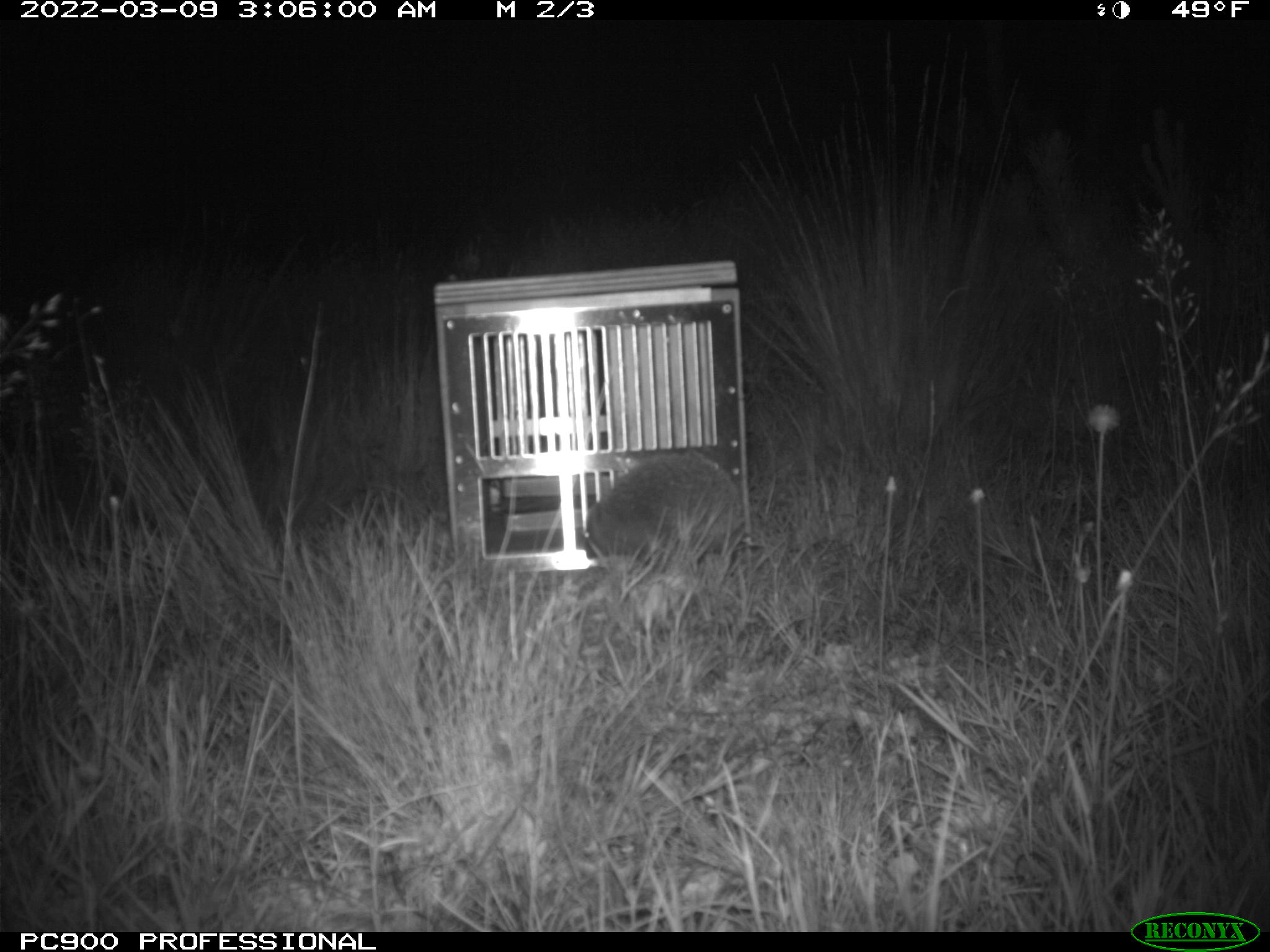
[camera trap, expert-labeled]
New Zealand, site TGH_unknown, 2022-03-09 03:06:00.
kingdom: Animalia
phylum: Chordata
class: Mammalia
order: Eulipotyphla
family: Erinaceidae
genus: Erinaceus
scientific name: Erinaceus europaeus europaeus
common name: european hedgehog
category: hedgehog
Hedgehog (european hedgehog) (Erinaceus europaeus europaeus).